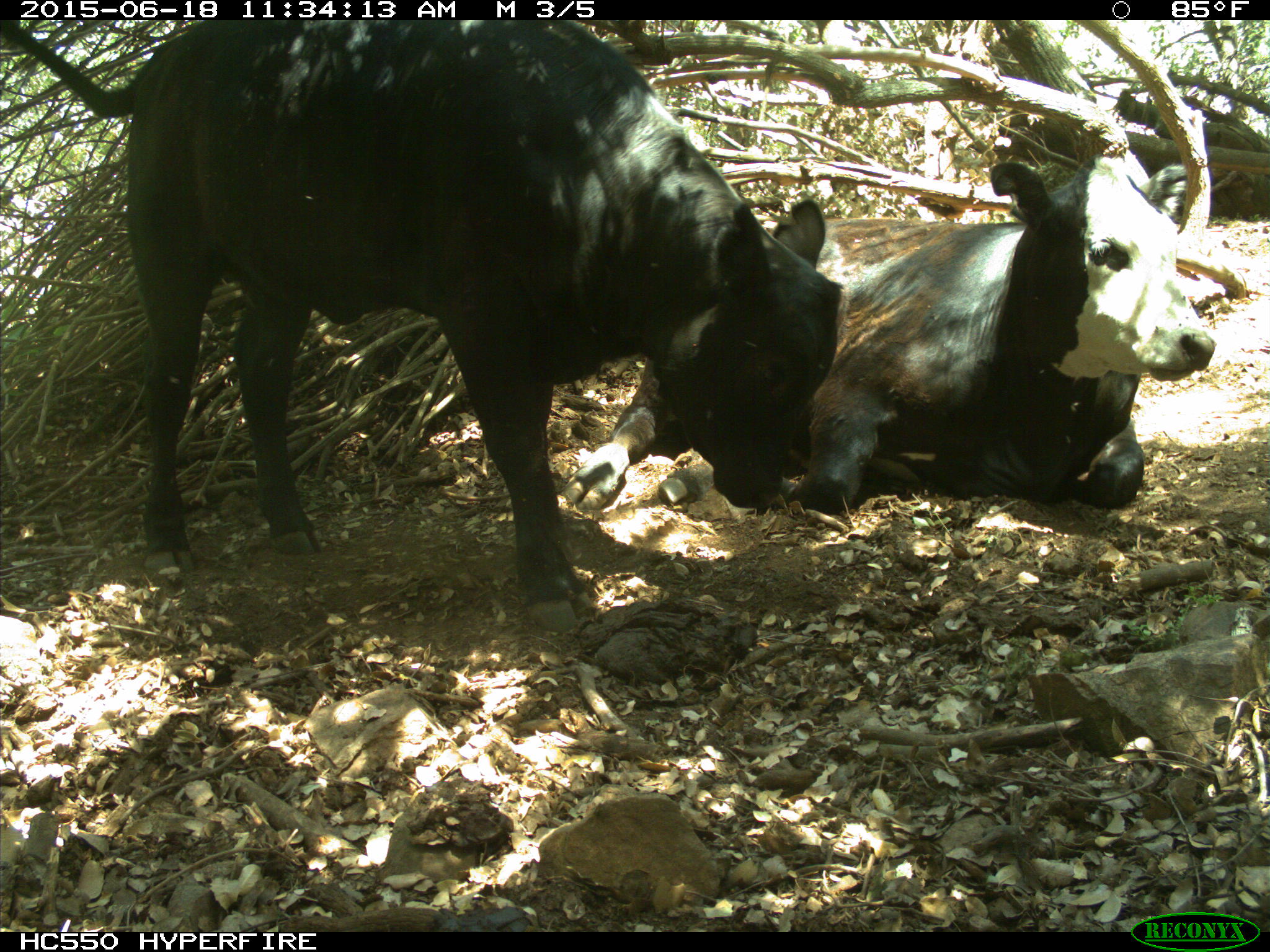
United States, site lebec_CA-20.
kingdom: Animalia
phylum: Chordata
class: Mammalia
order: Artiodactyla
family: Bovidae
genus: Bos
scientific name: Bos taurus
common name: domestic cow